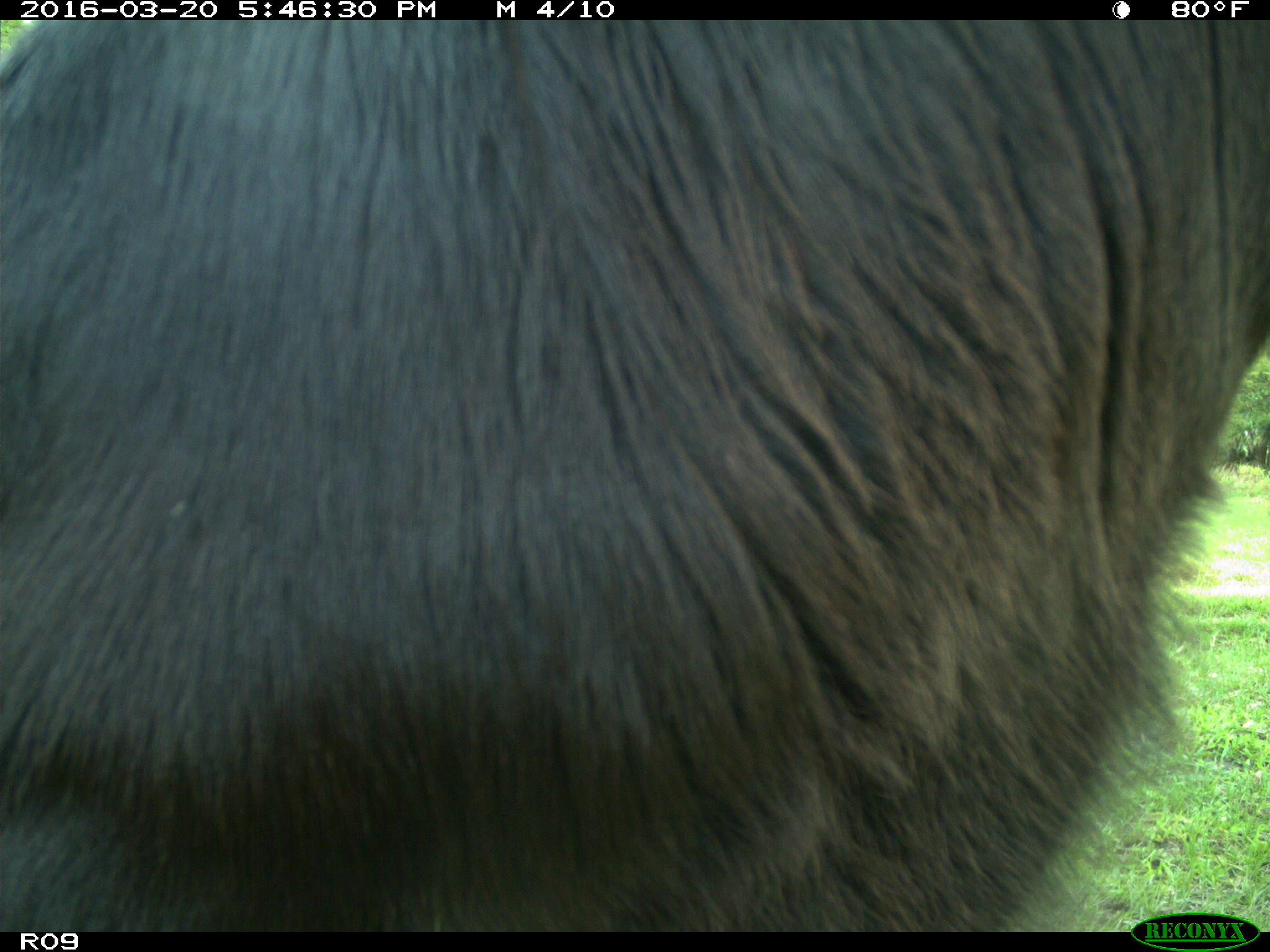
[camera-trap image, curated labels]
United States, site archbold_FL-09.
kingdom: Animalia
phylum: Chordata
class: Mammalia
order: Artiodactyla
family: Bovidae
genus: Bos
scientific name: Bos taurus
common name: domestic cow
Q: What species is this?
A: Bos taurus (domestic cow).